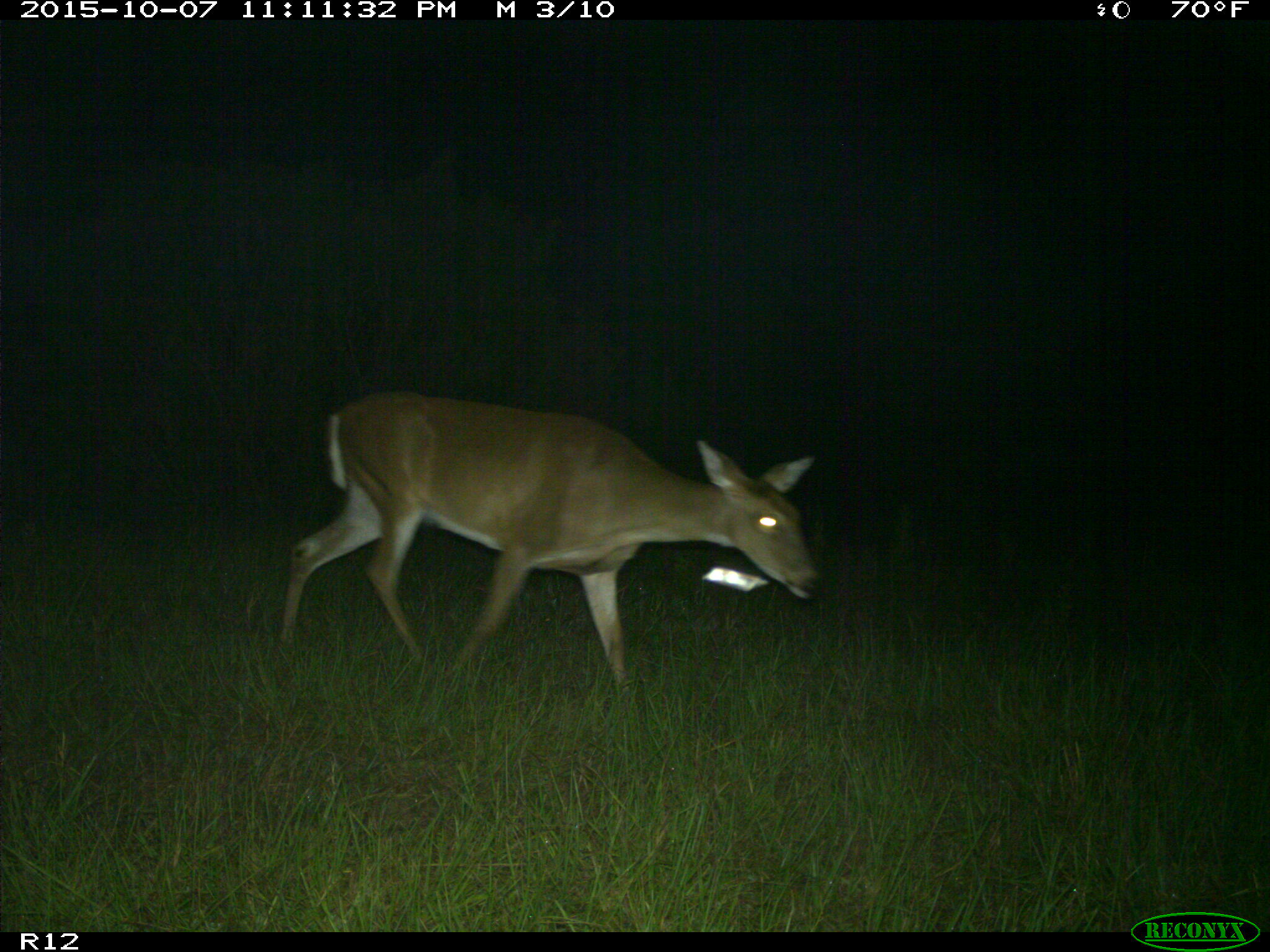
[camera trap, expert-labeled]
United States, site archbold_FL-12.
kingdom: Animalia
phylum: Chordata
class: Mammalia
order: Artiodactyla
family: Cervidae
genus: Odocoileus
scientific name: Odocoileus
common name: deer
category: unidentified deer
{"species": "unidentified deer (deer) (Odocoileus)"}